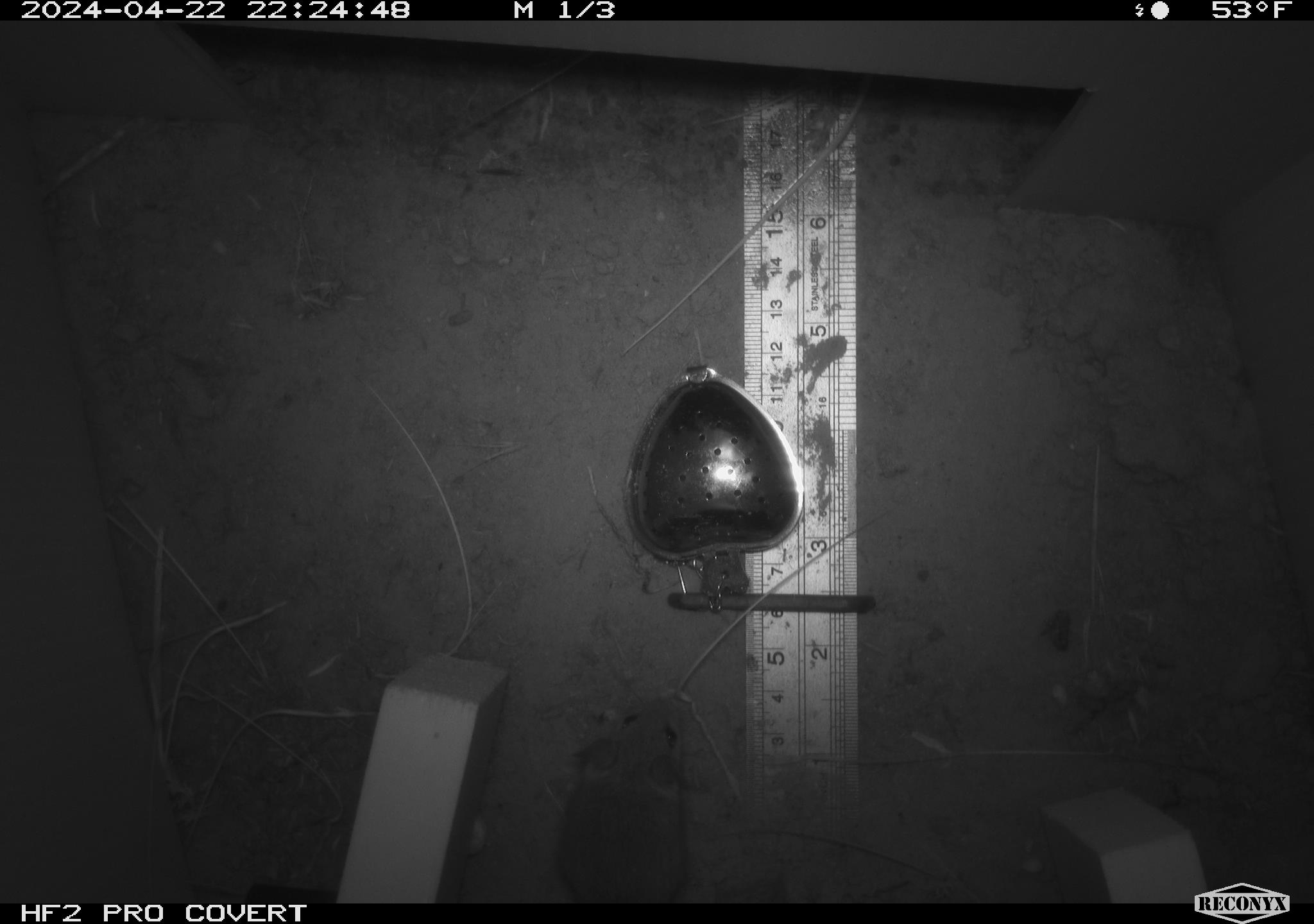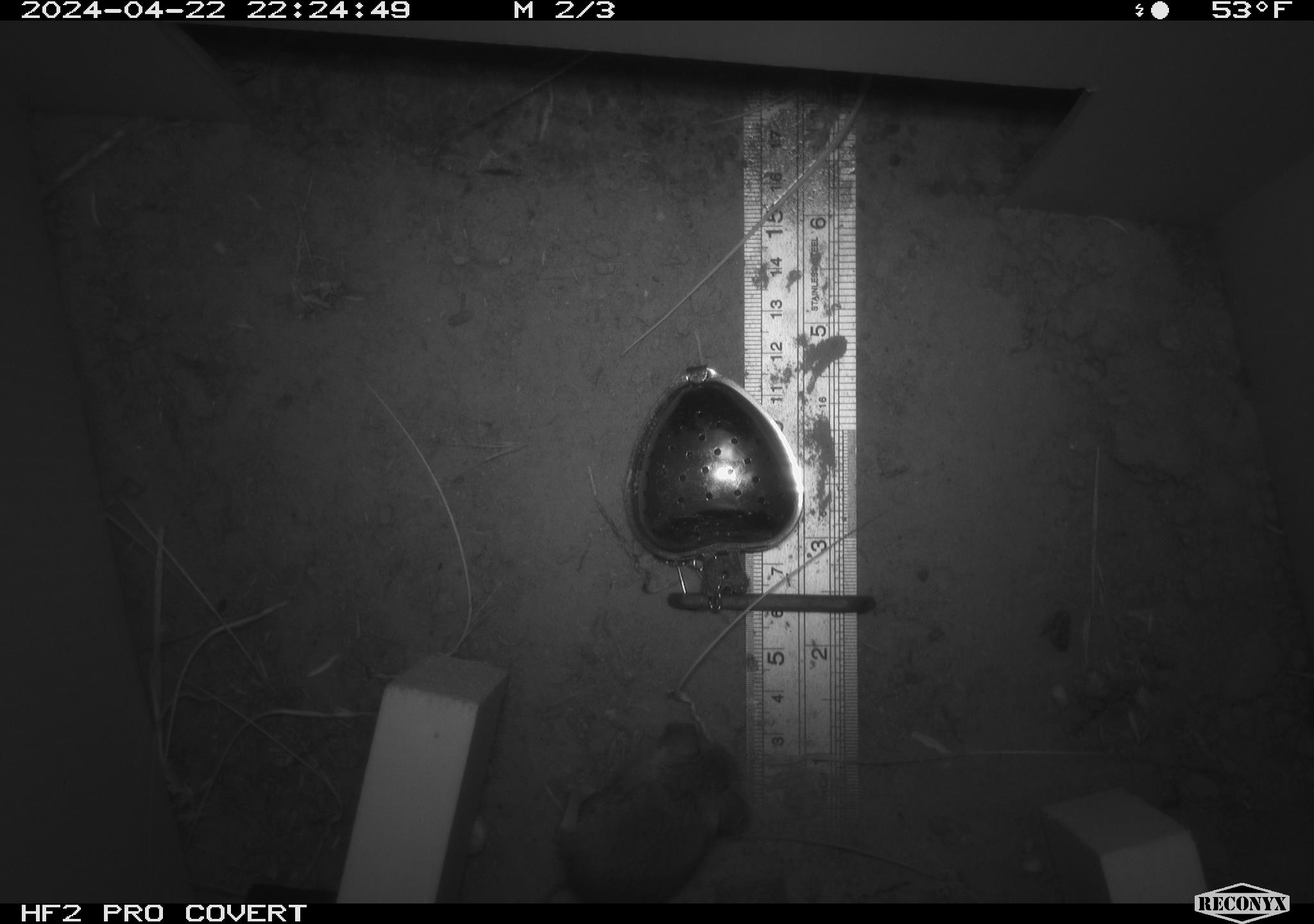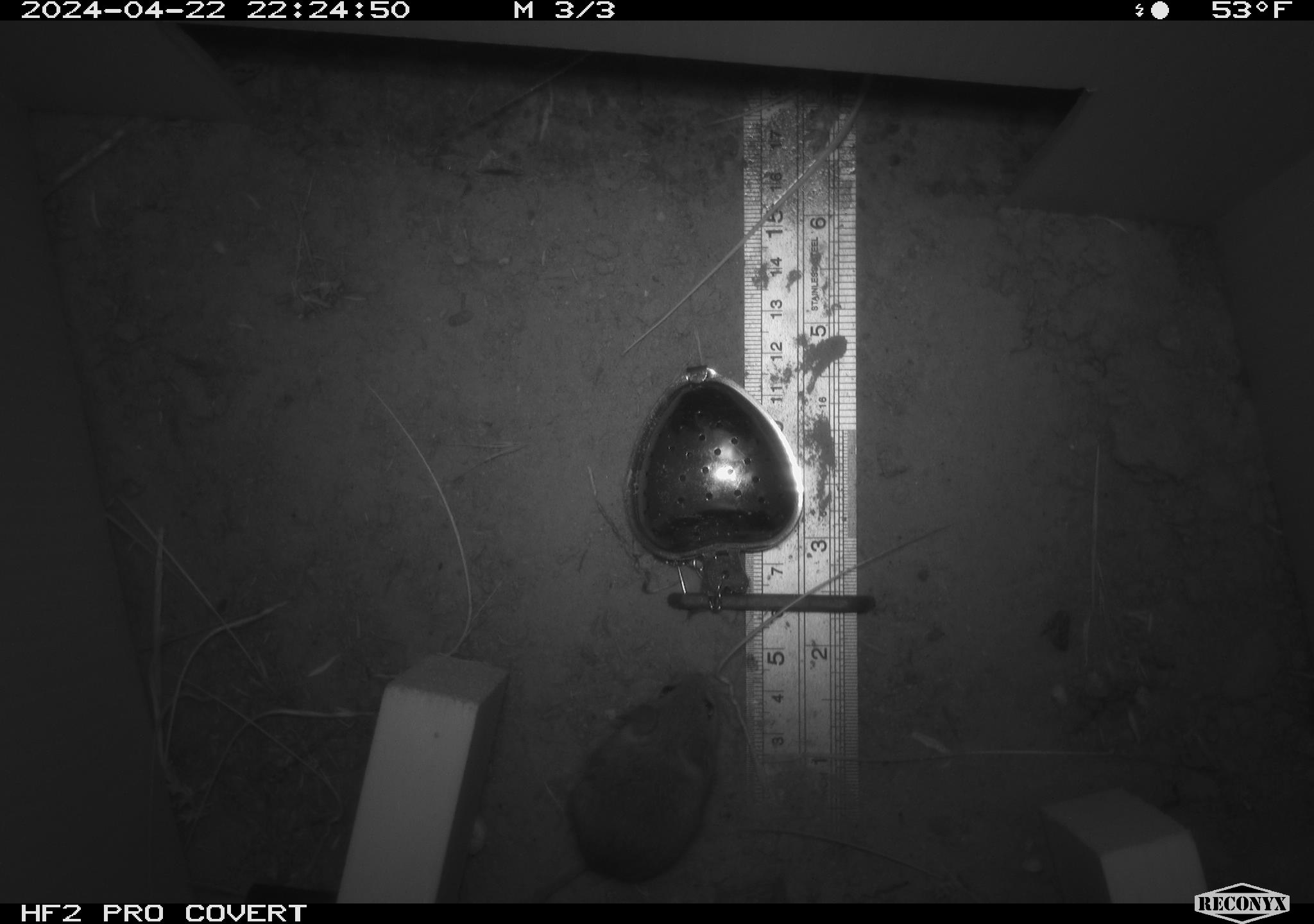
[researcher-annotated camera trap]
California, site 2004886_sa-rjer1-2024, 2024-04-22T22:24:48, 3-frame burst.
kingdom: Animalia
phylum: Chordata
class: Mammalia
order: Rodentia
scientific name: Rodentia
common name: mouse species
Mouse species (Rodentia).